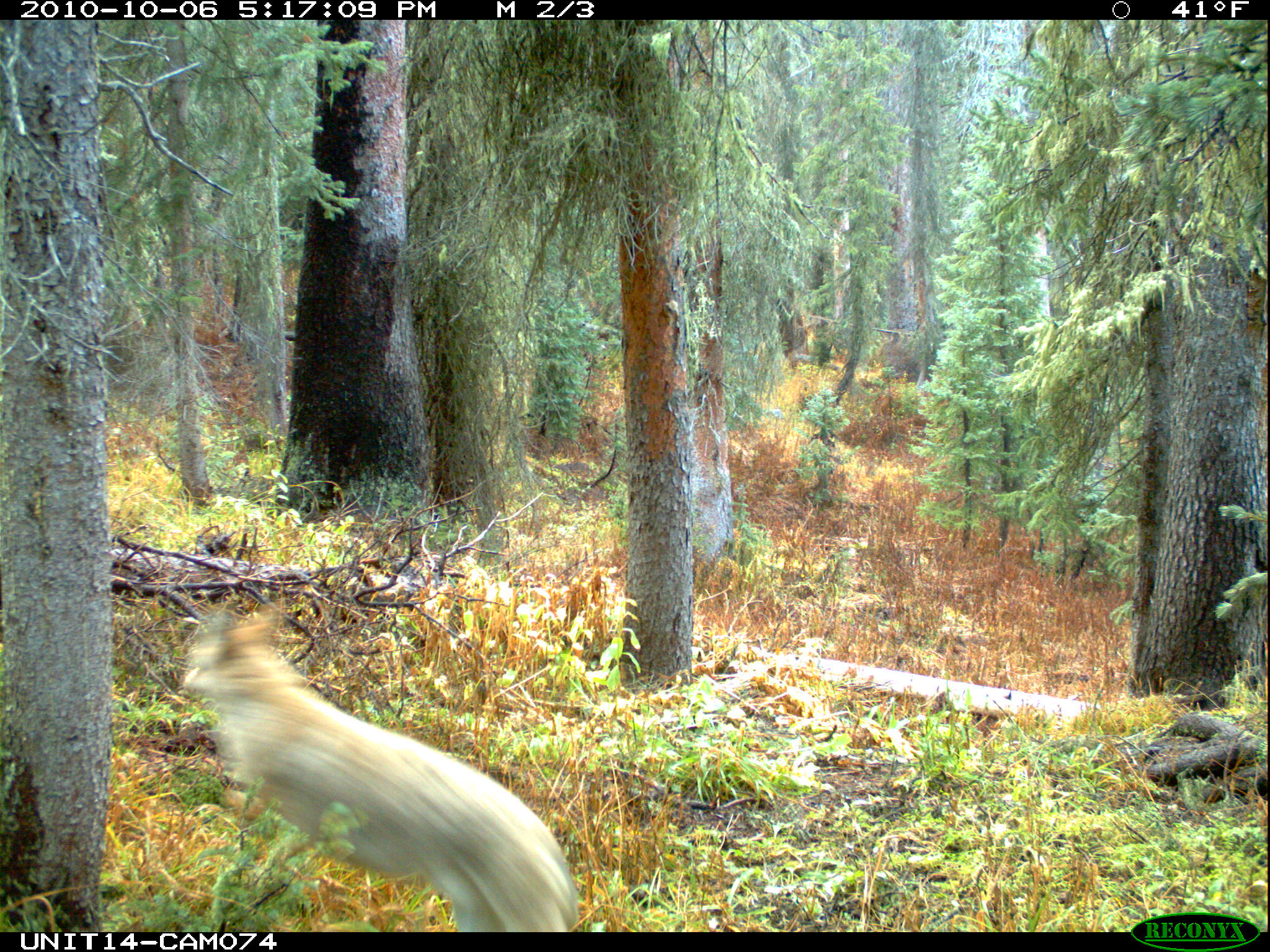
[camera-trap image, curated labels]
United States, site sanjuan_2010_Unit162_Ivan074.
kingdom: Animalia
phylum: Chordata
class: Mammalia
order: Carnivora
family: Canidae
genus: Canis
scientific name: Canis latrans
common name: coyote